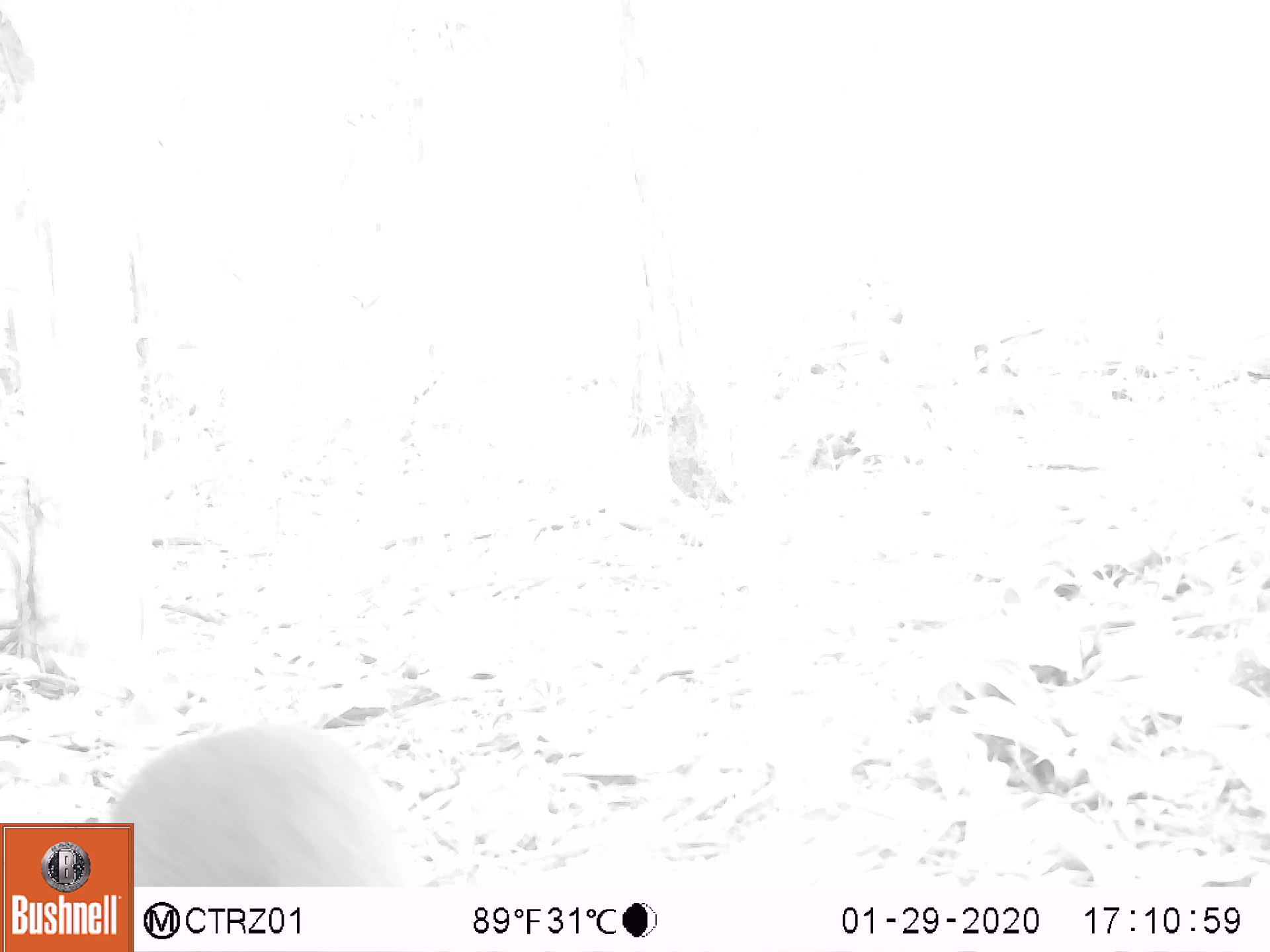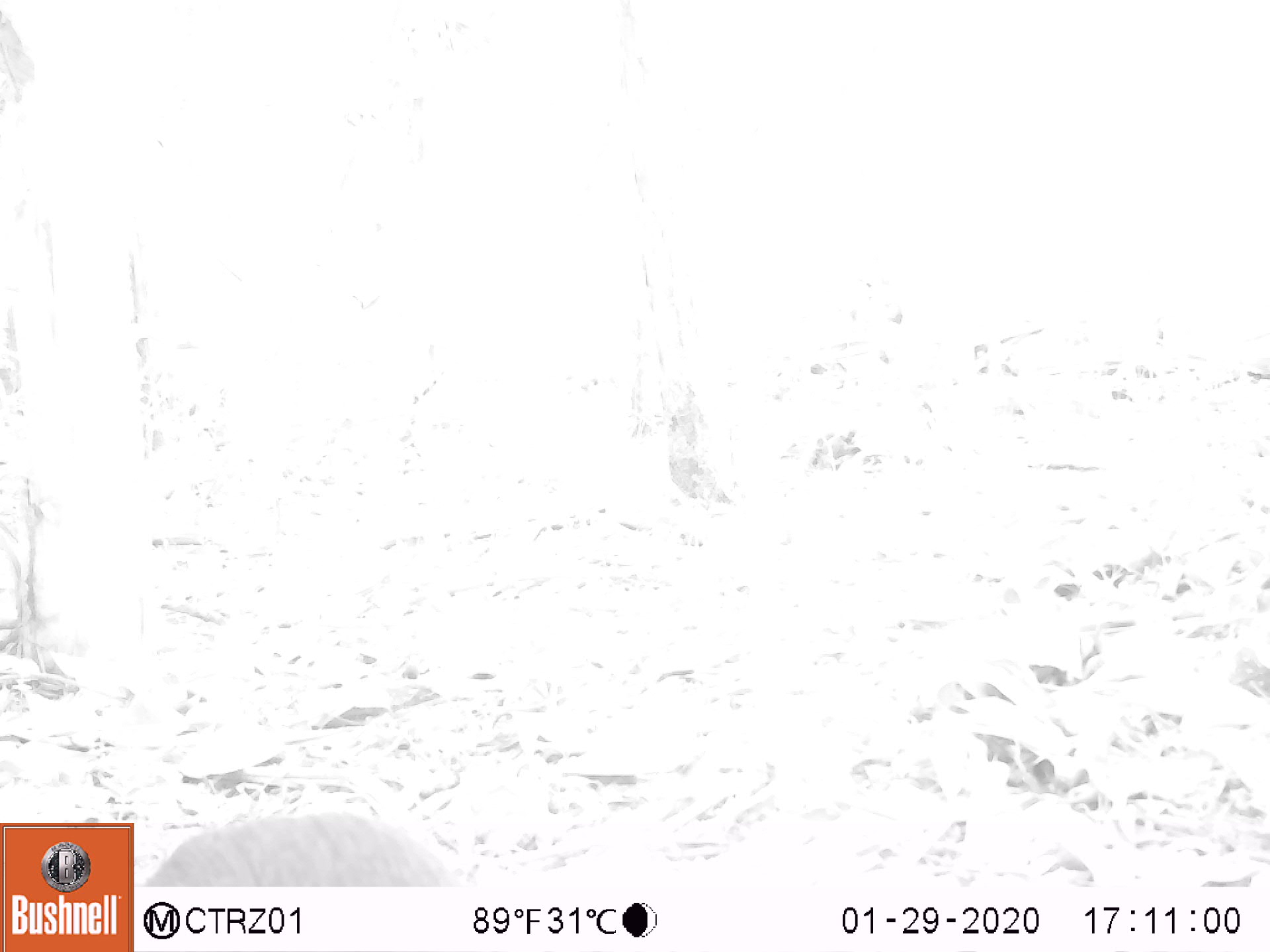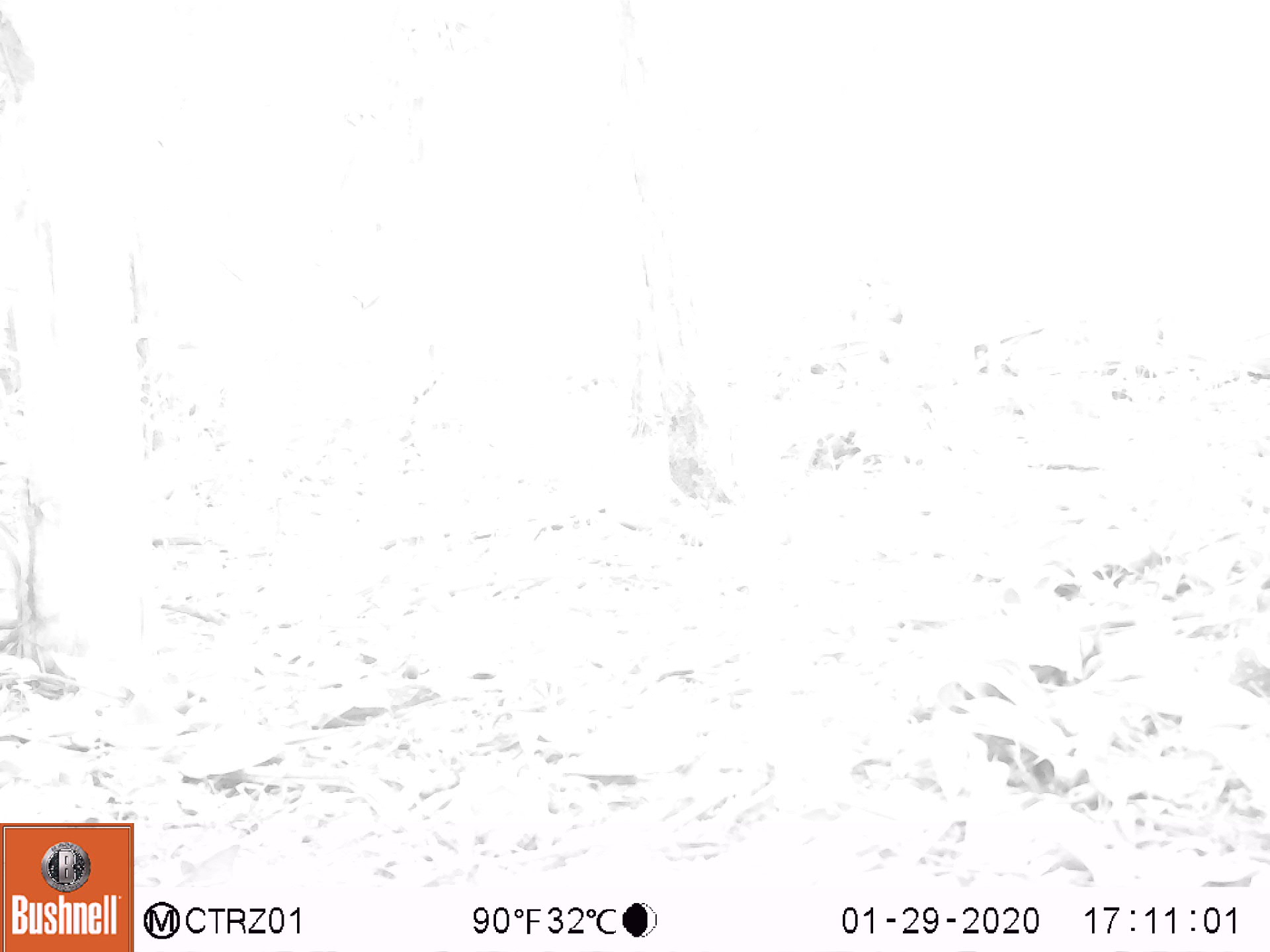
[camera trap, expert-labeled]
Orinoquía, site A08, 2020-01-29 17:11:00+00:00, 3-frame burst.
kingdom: Animalia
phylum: Chordata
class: Mammalia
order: Rodentia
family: Dasyproctidae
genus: Dasyprocta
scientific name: Dasyprocta fuliginosa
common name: black agouti